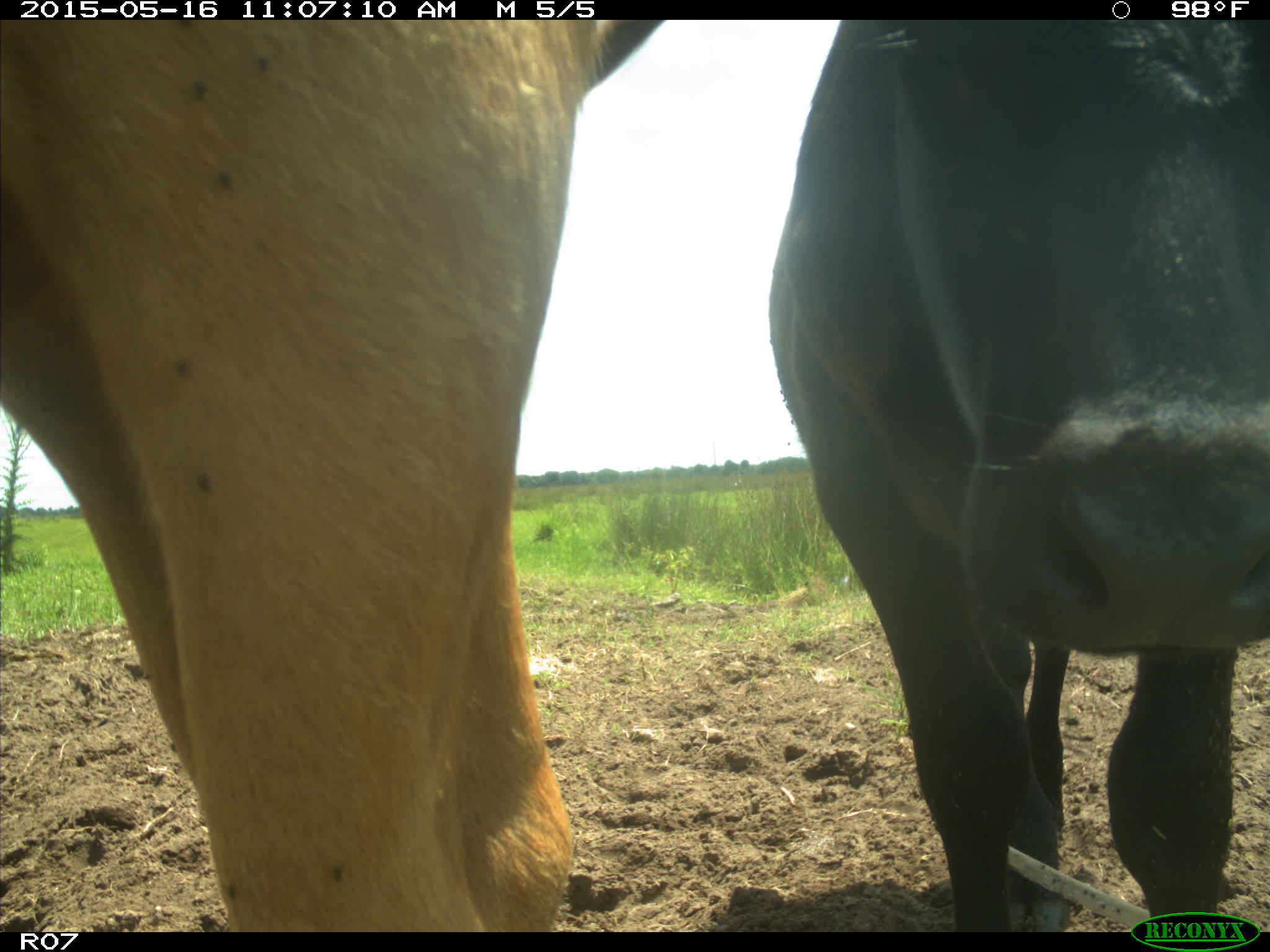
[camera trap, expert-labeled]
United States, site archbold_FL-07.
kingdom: Animalia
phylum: Chordata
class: Mammalia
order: Artiodactyla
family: Bovidae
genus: Bos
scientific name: Bos taurus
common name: domestic cow